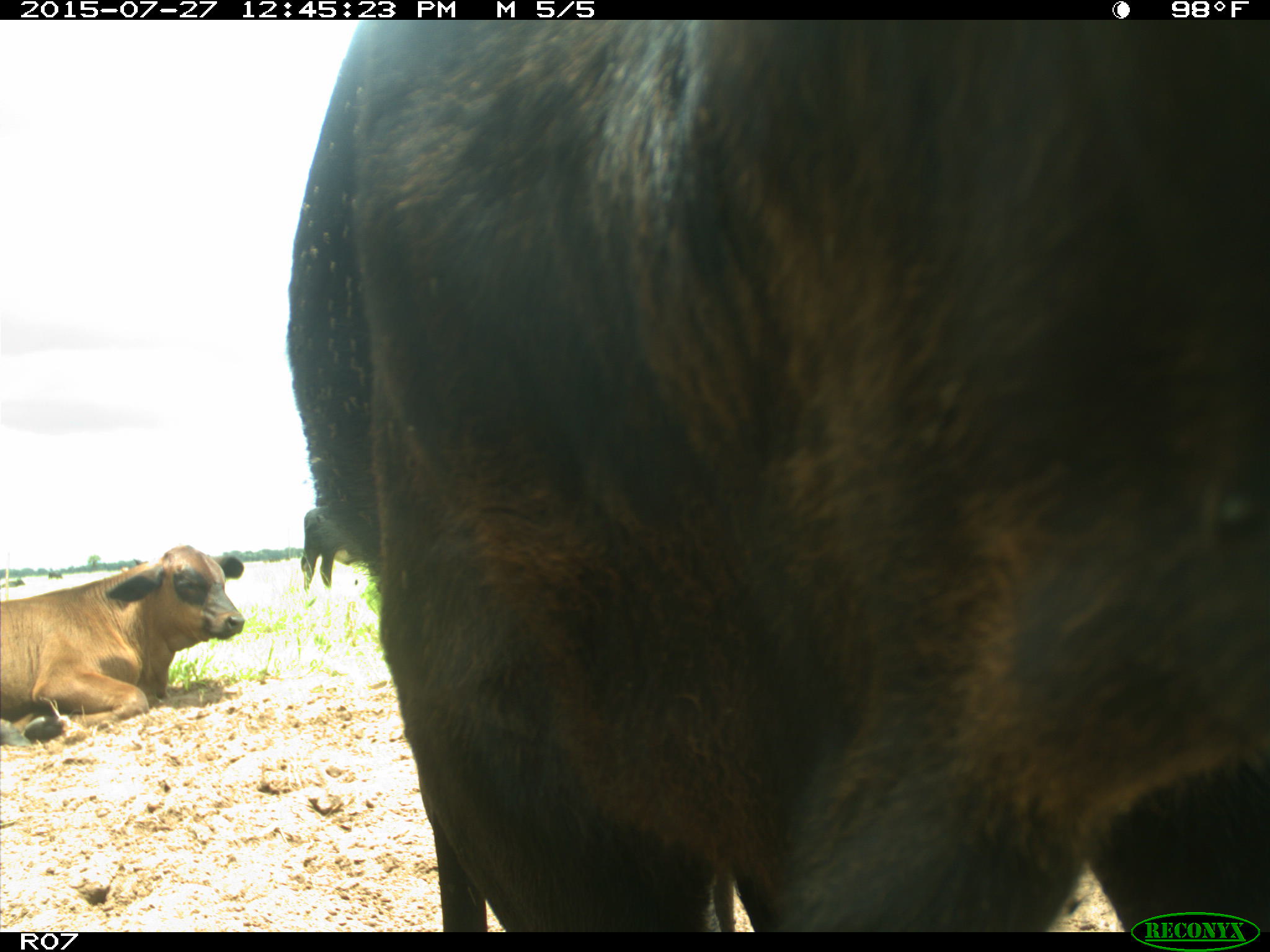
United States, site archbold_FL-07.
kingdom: Animalia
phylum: Chordata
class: Mammalia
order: Artiodactyla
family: Bovidae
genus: Bos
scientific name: Bos taurus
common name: domestic cow